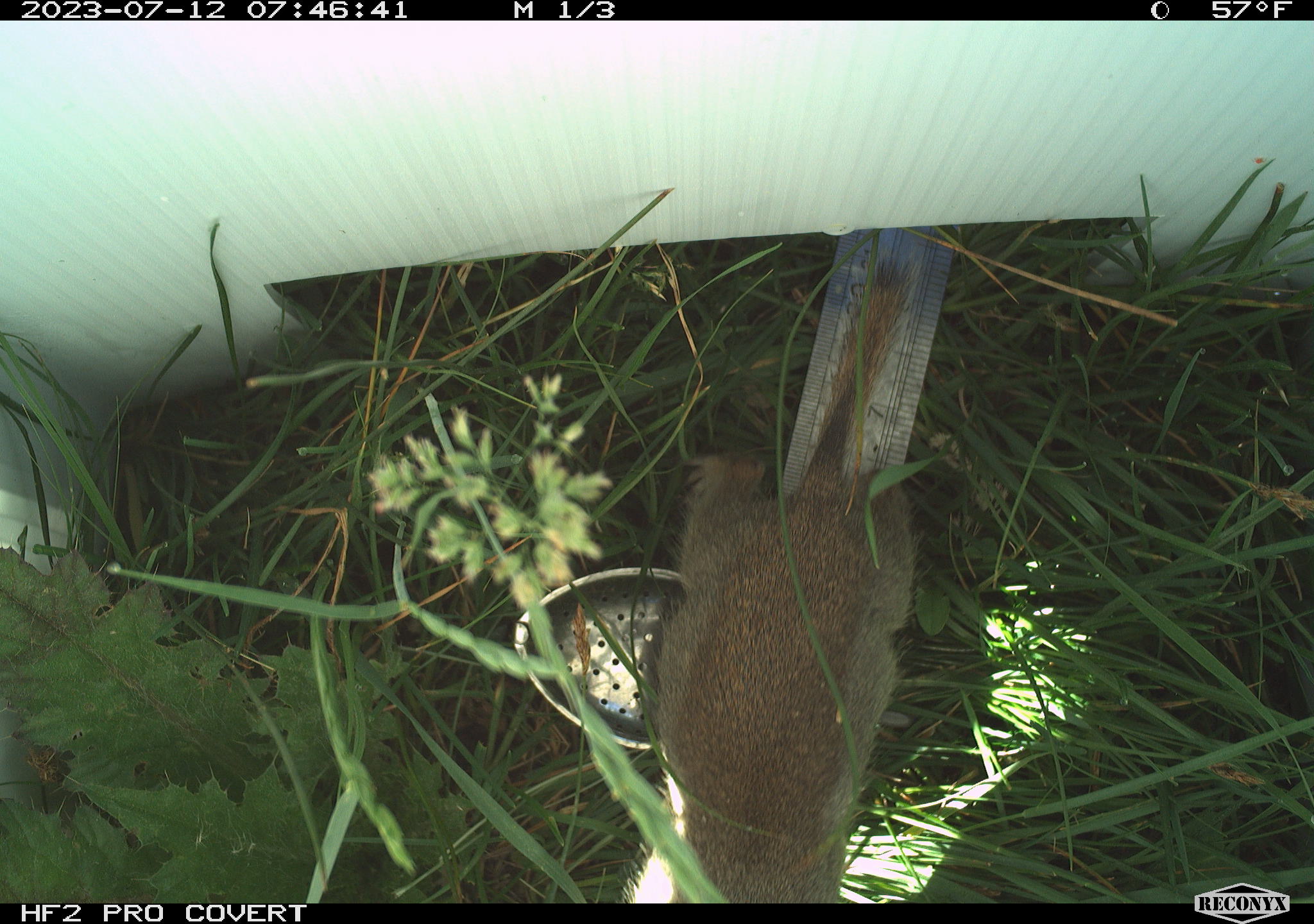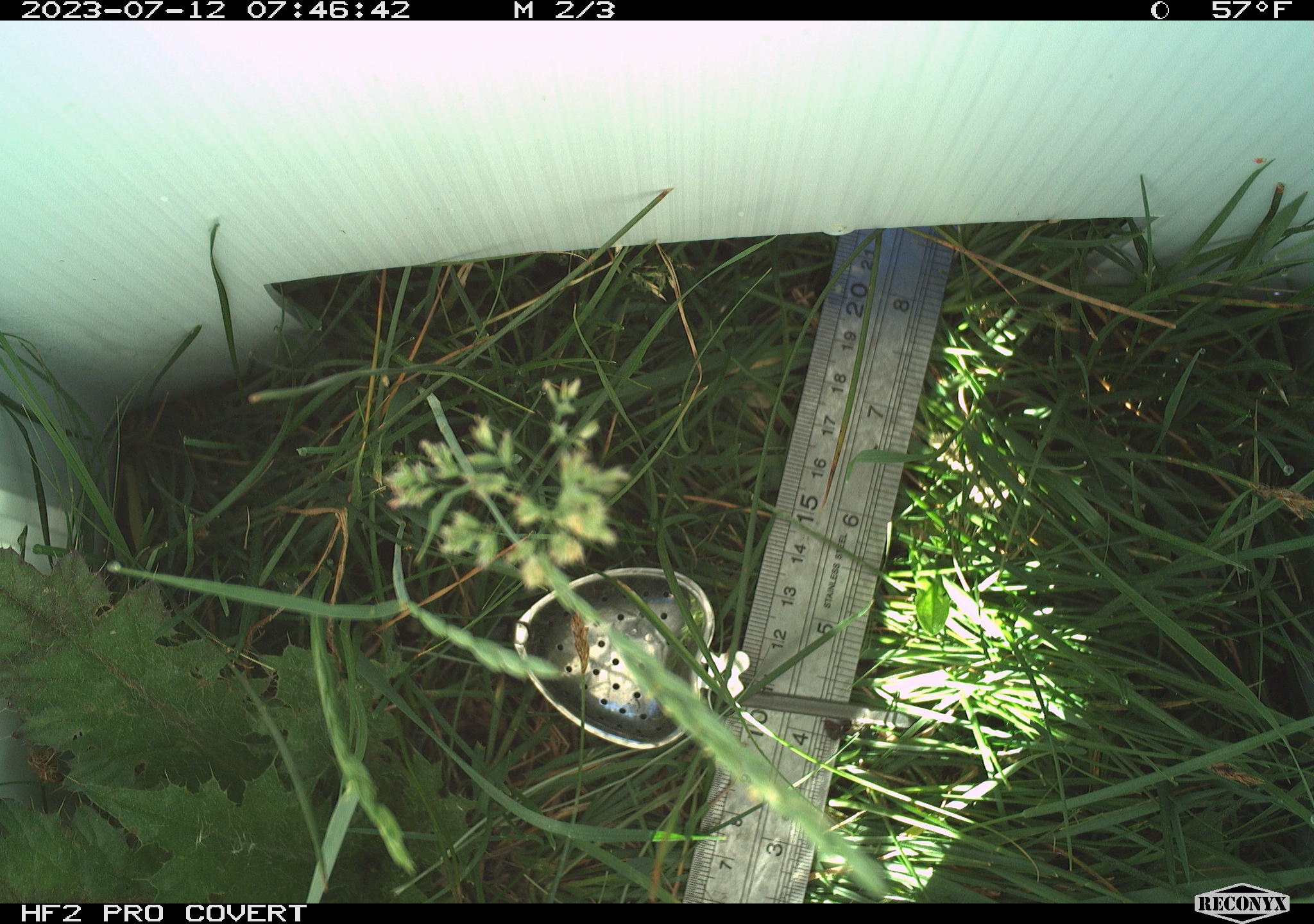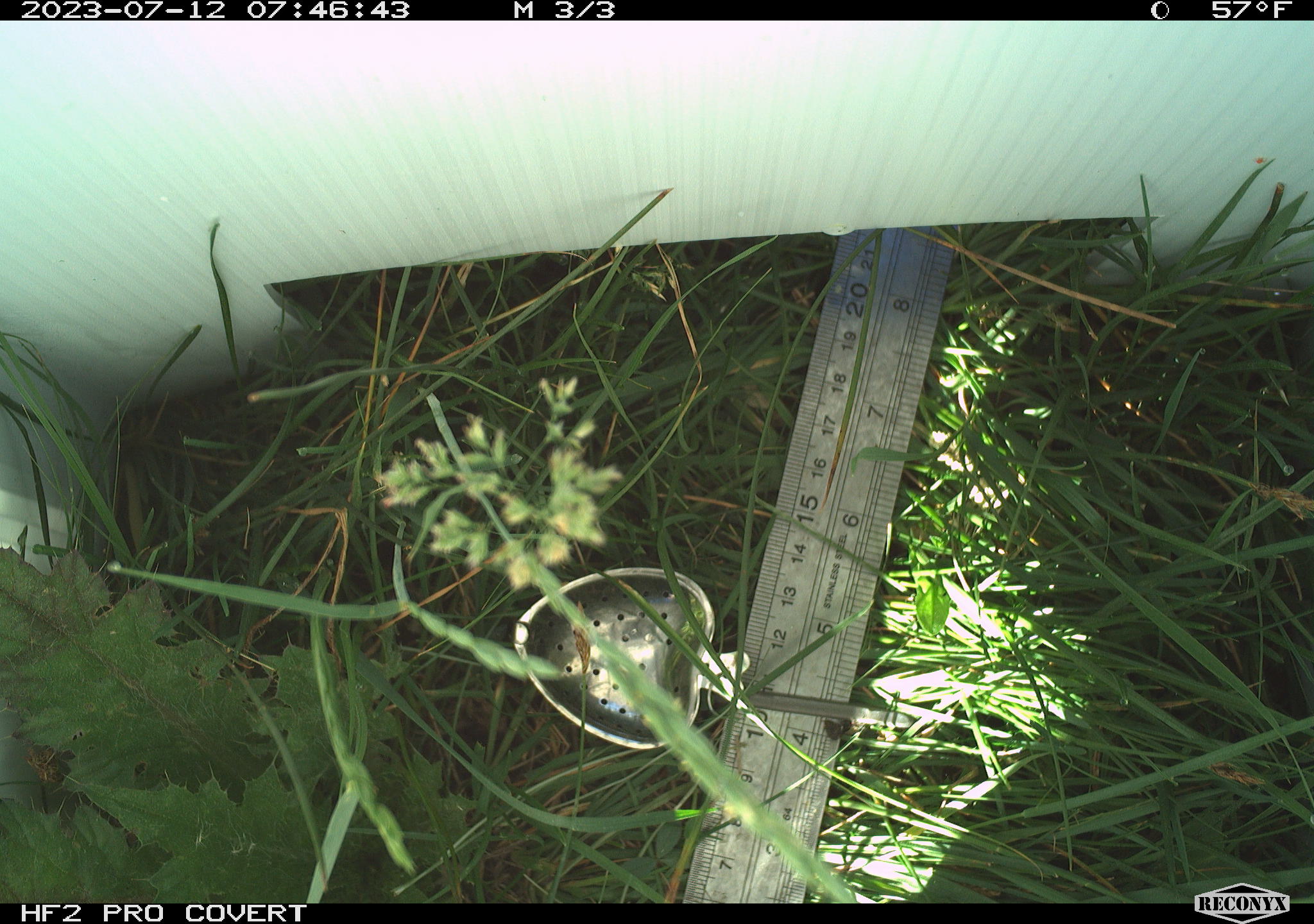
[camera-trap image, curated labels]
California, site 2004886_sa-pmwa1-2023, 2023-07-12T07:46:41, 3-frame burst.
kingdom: Animalia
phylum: Chordata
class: Mammalia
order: Rodentia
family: Sciuridae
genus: Urocitellus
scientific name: Urocitellus beldingi beldingi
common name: belding's ground squirrel